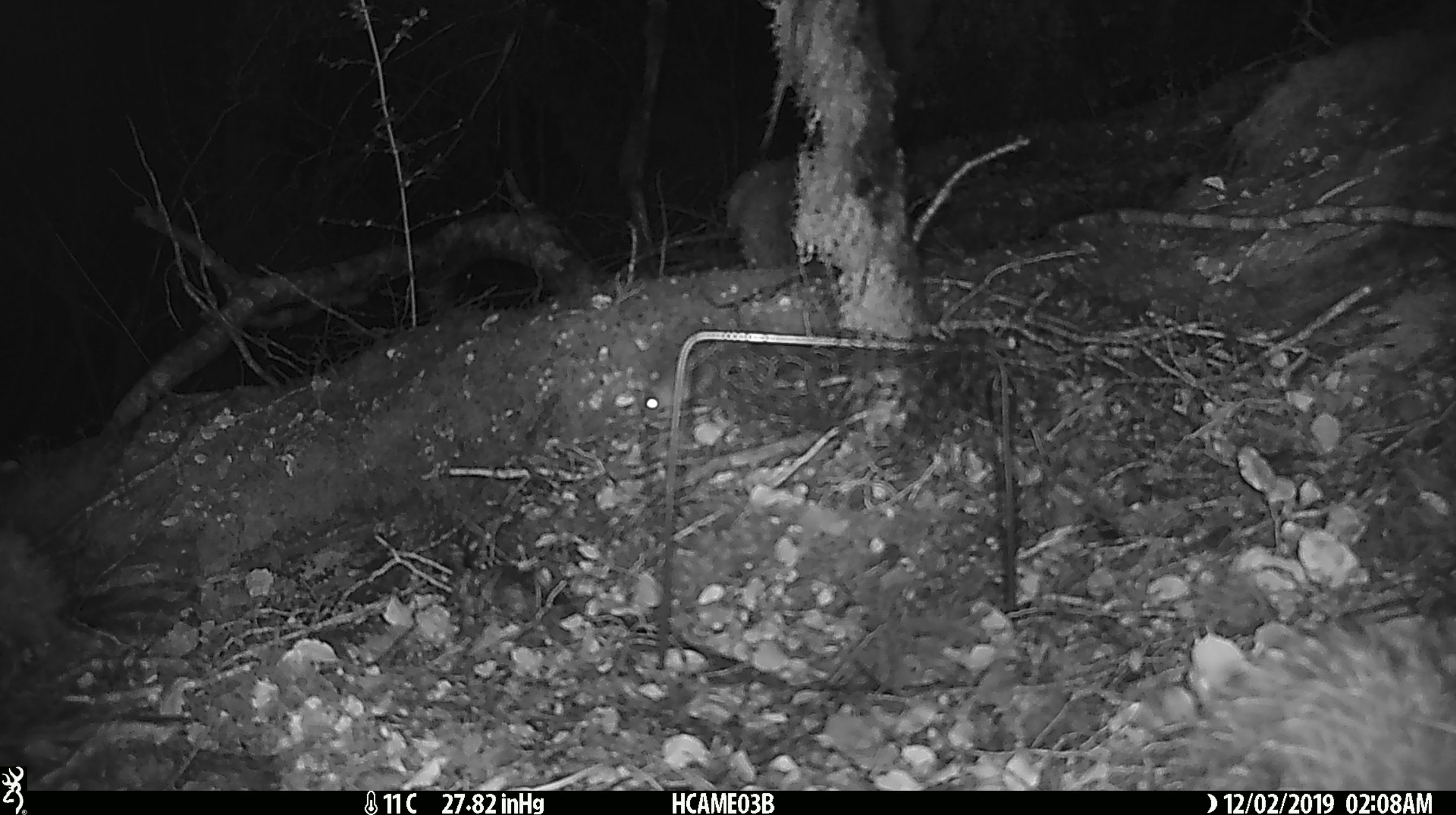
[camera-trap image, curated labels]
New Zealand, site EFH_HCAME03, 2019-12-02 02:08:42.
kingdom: Animalia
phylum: Chordata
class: Mammalia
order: Rodentia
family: Muridae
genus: Mus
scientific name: Mus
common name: mouse